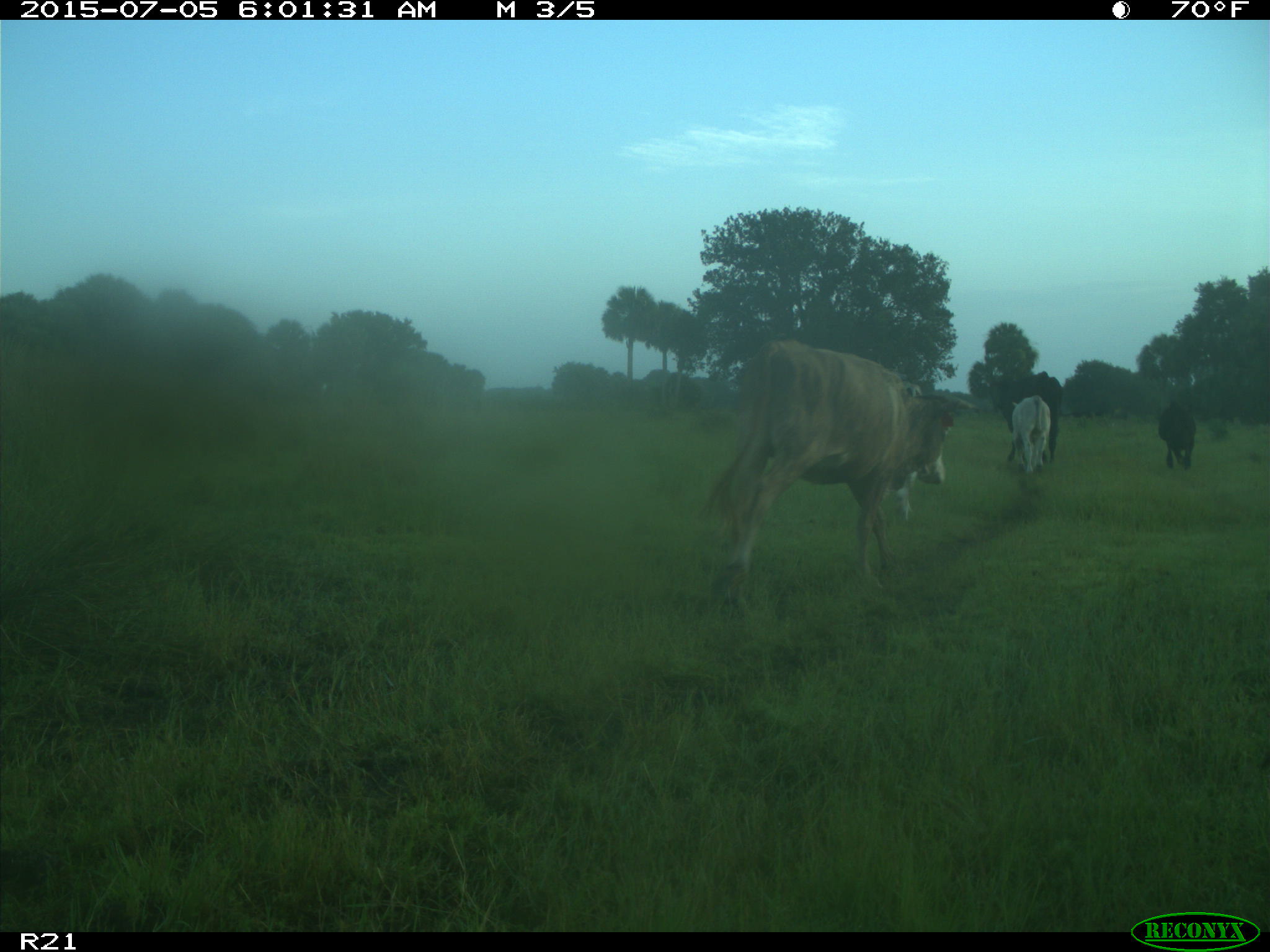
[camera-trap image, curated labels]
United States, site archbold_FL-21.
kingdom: Animalia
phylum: Chordata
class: Mammalia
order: Artiodactyla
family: Bovidae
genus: Bos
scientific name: Bos taurus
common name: domestic cow